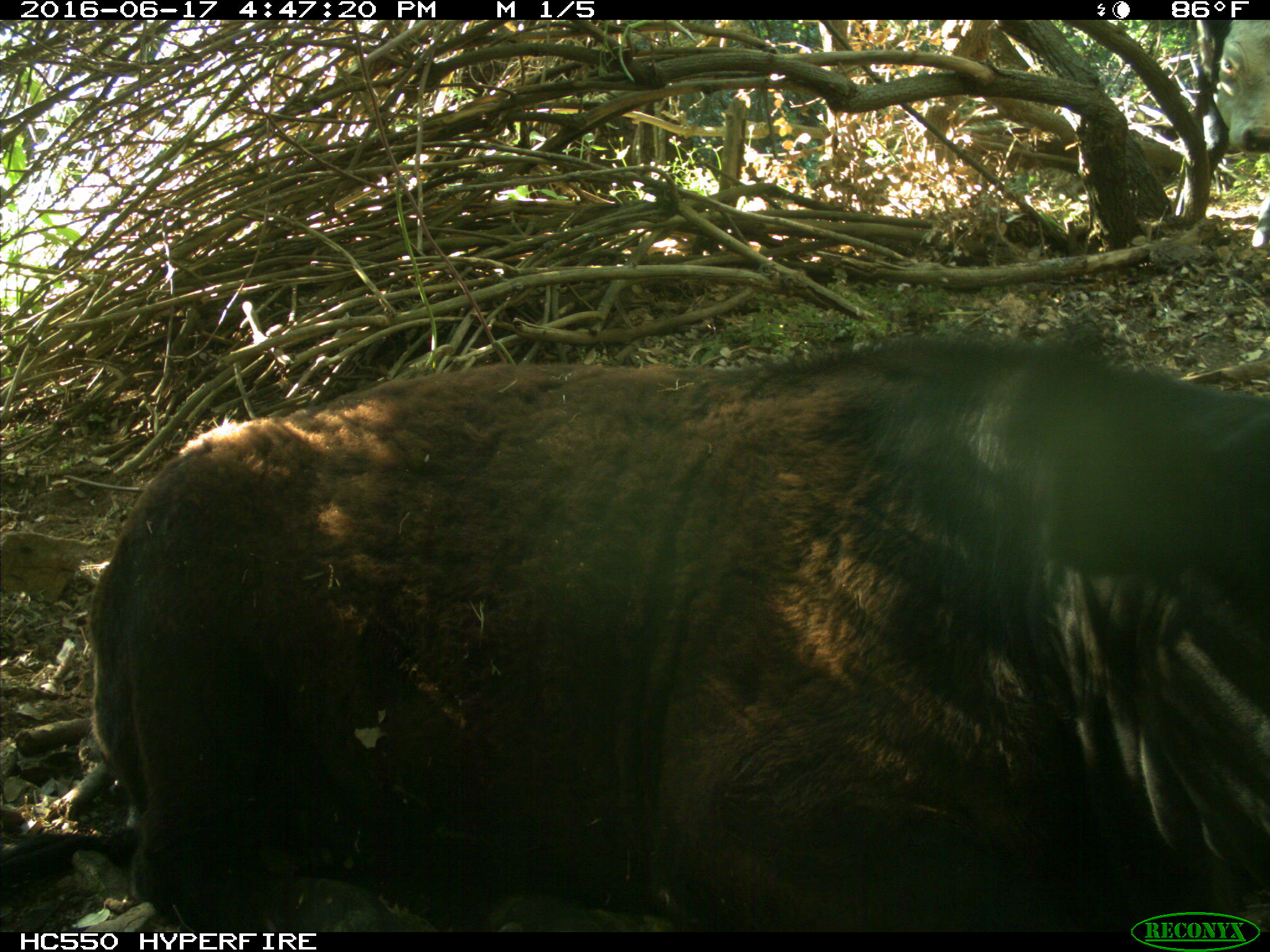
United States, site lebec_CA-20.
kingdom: Animalia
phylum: Chordata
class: Mammalia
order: Artiodactyla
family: Bovidae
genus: Bos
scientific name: Bos taurus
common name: domestic cow